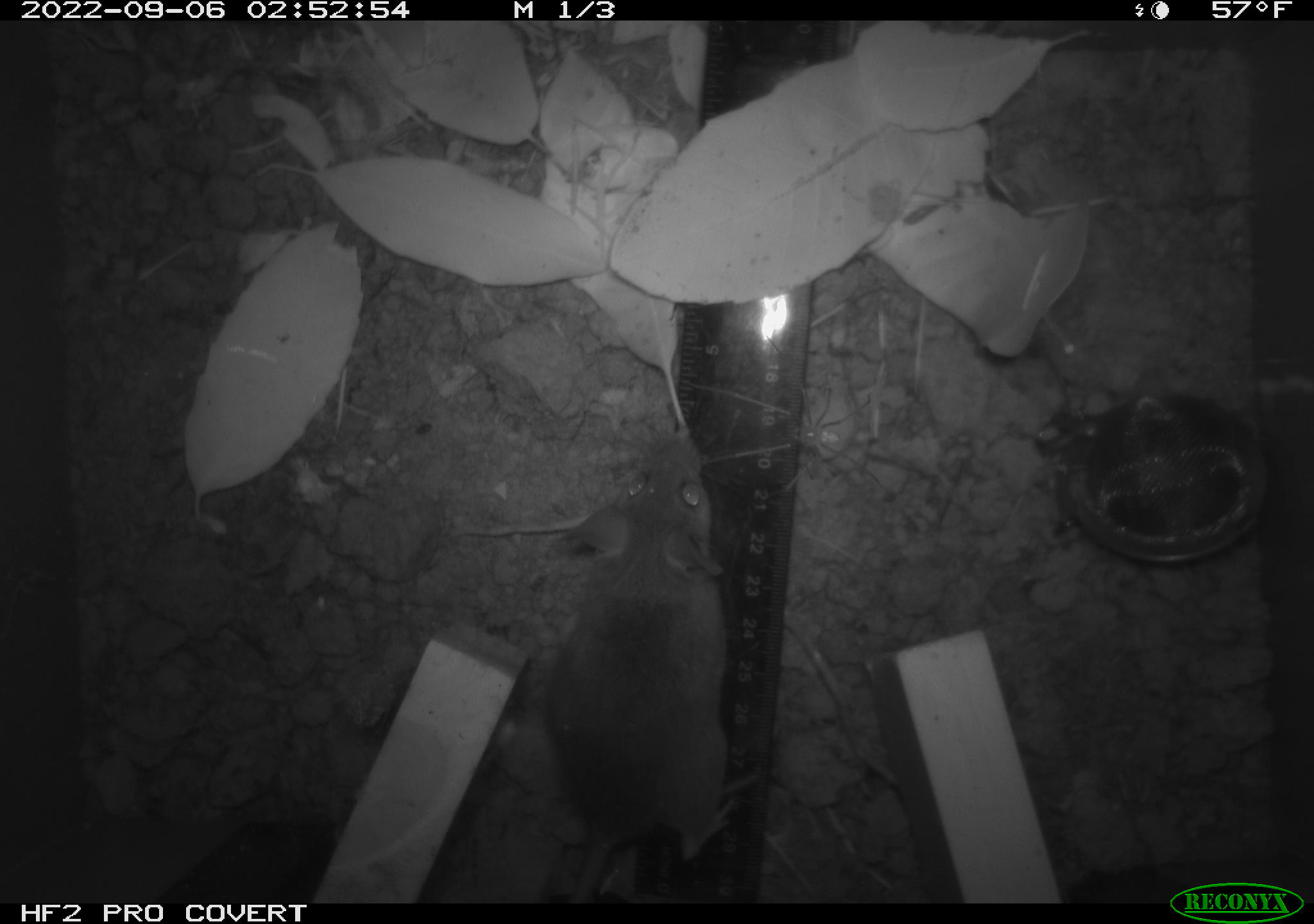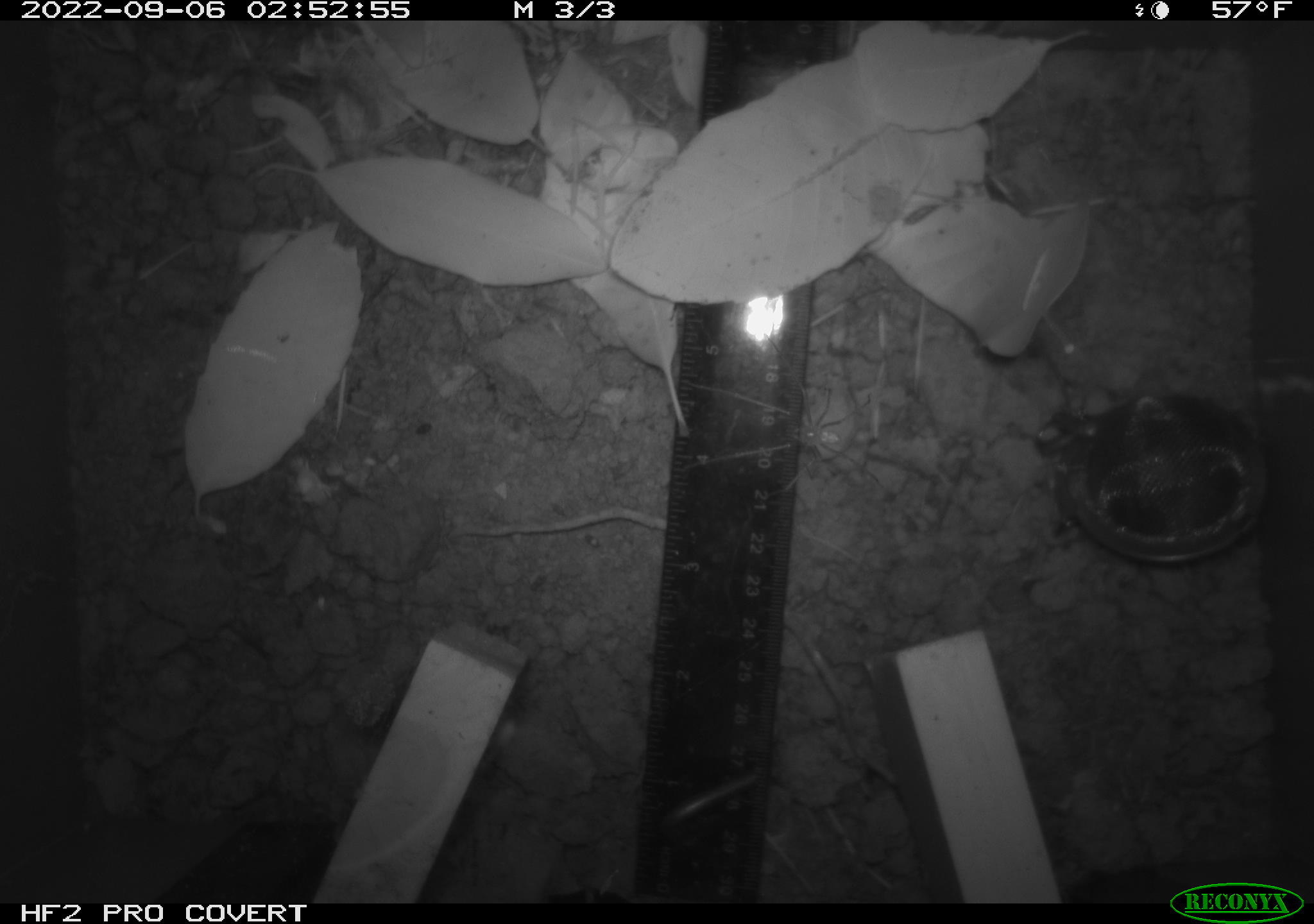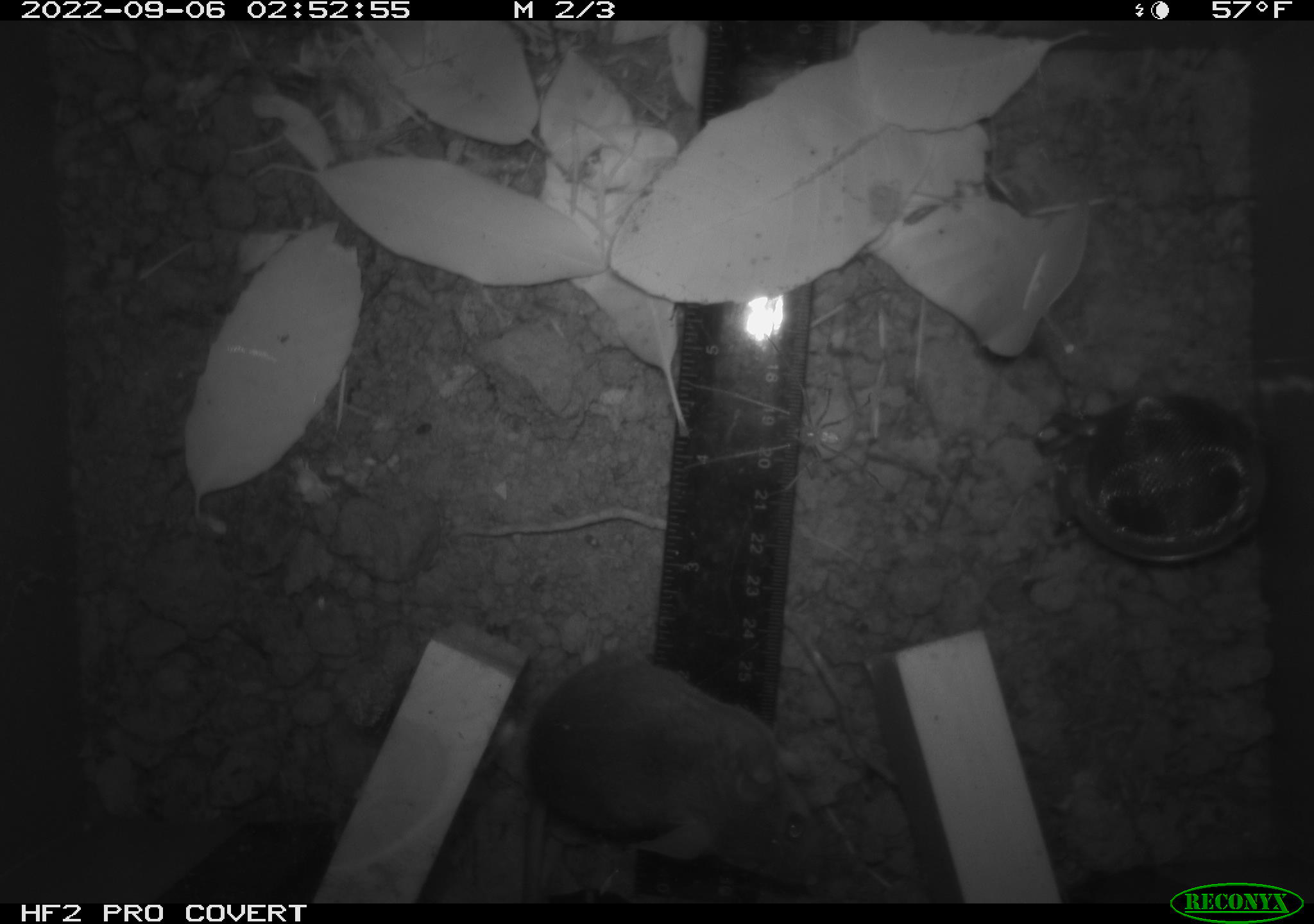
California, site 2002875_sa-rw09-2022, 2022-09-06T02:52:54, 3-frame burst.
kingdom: Animalia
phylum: Arthropoda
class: Arachnida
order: Araneae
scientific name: Araneae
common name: spider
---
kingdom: Animalia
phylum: Chordata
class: Mammalia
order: Rodentia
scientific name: Rodentia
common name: rodent